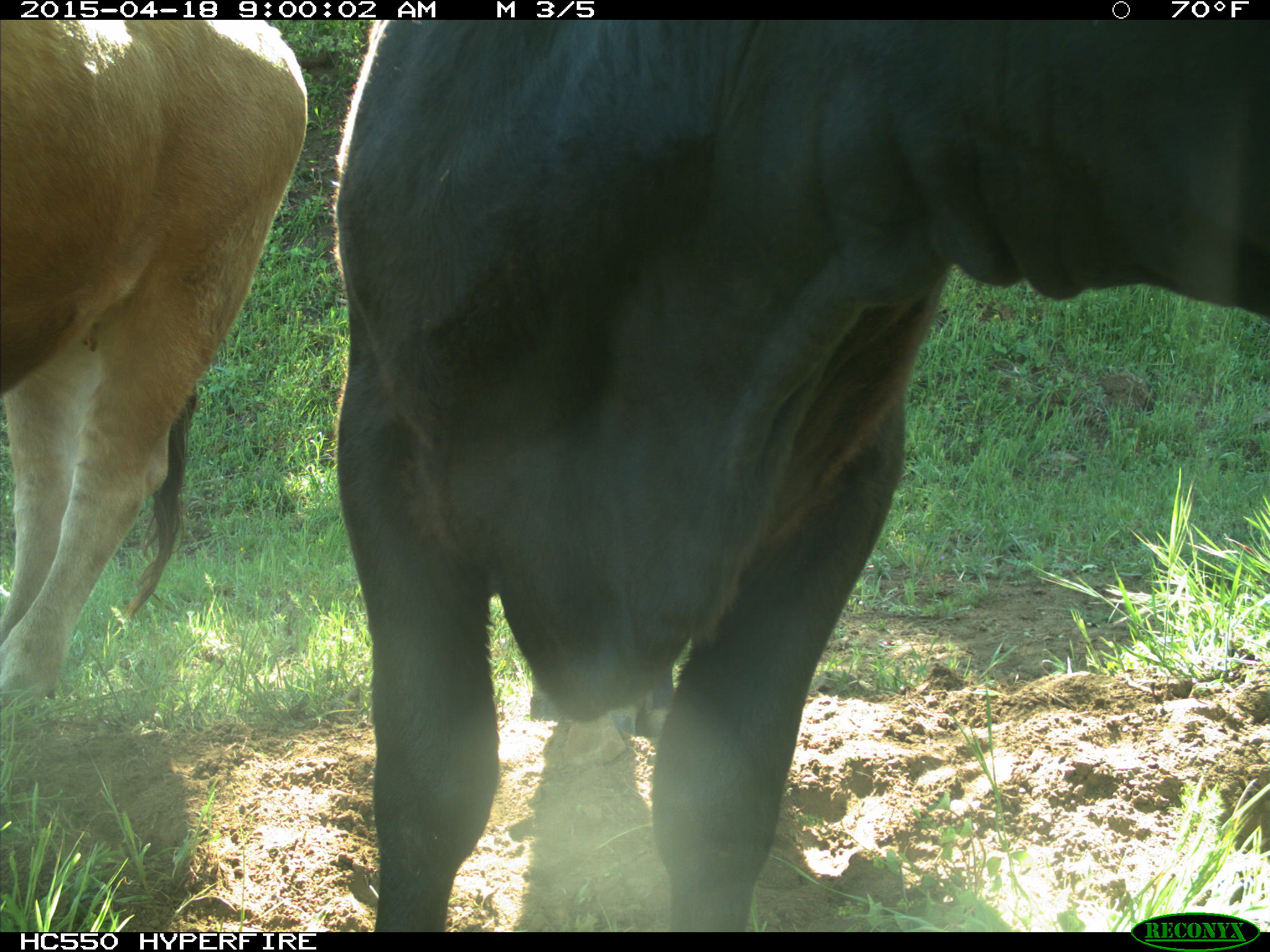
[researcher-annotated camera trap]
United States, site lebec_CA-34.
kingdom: Animalia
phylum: Chordata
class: Mammalia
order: Artiodactyla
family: Bovidae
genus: Bos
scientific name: Bos taurus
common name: domestic cow